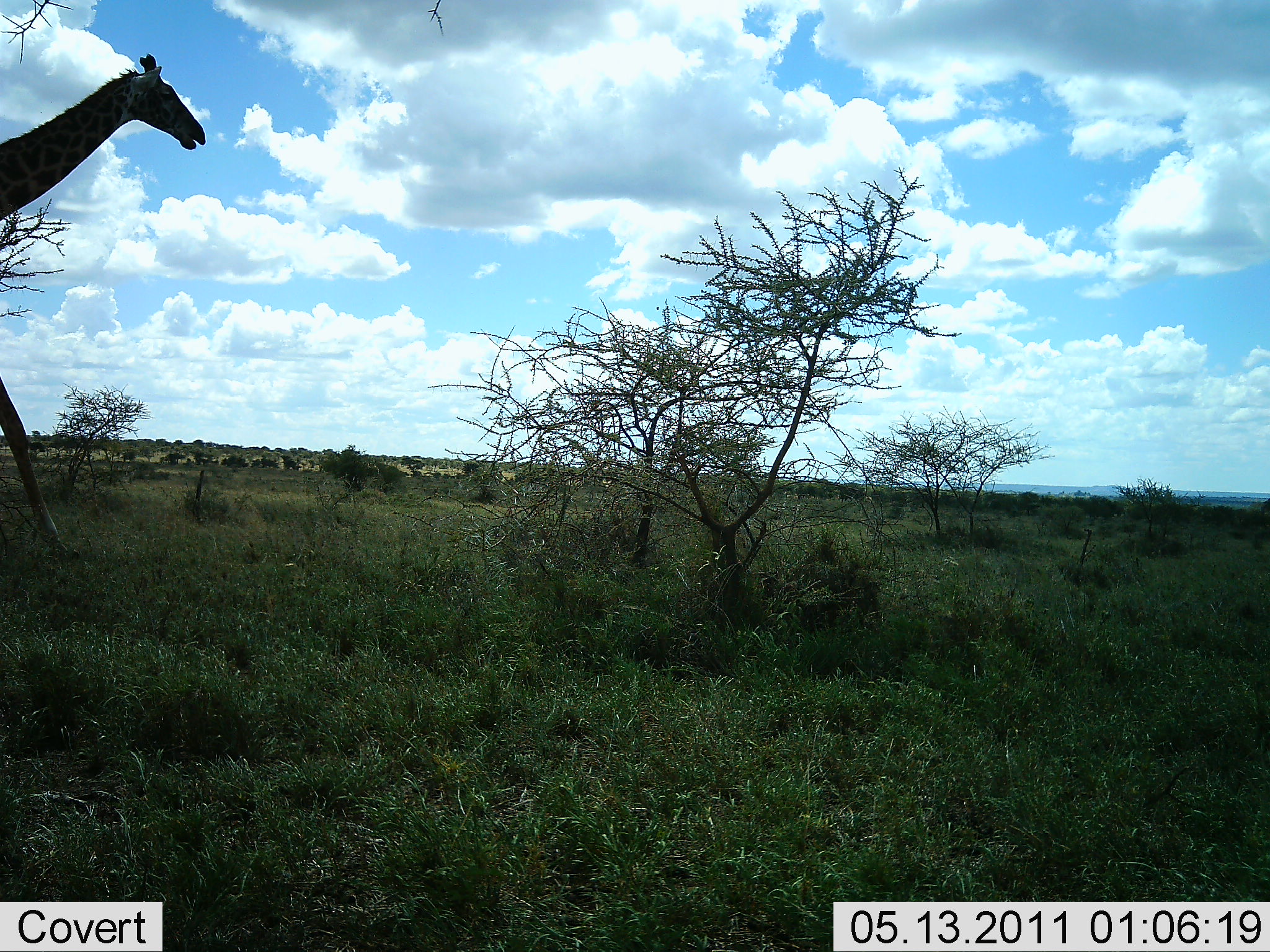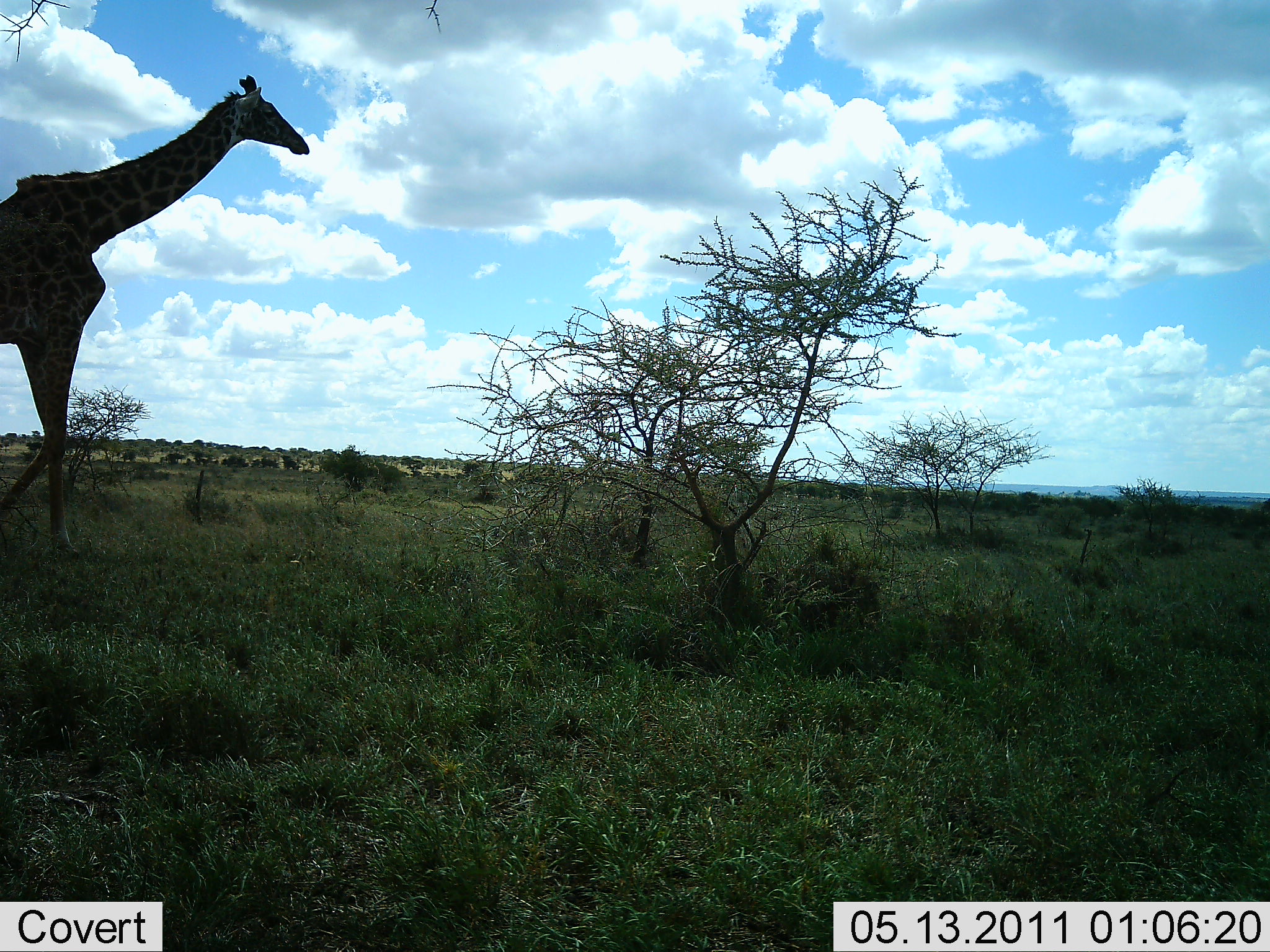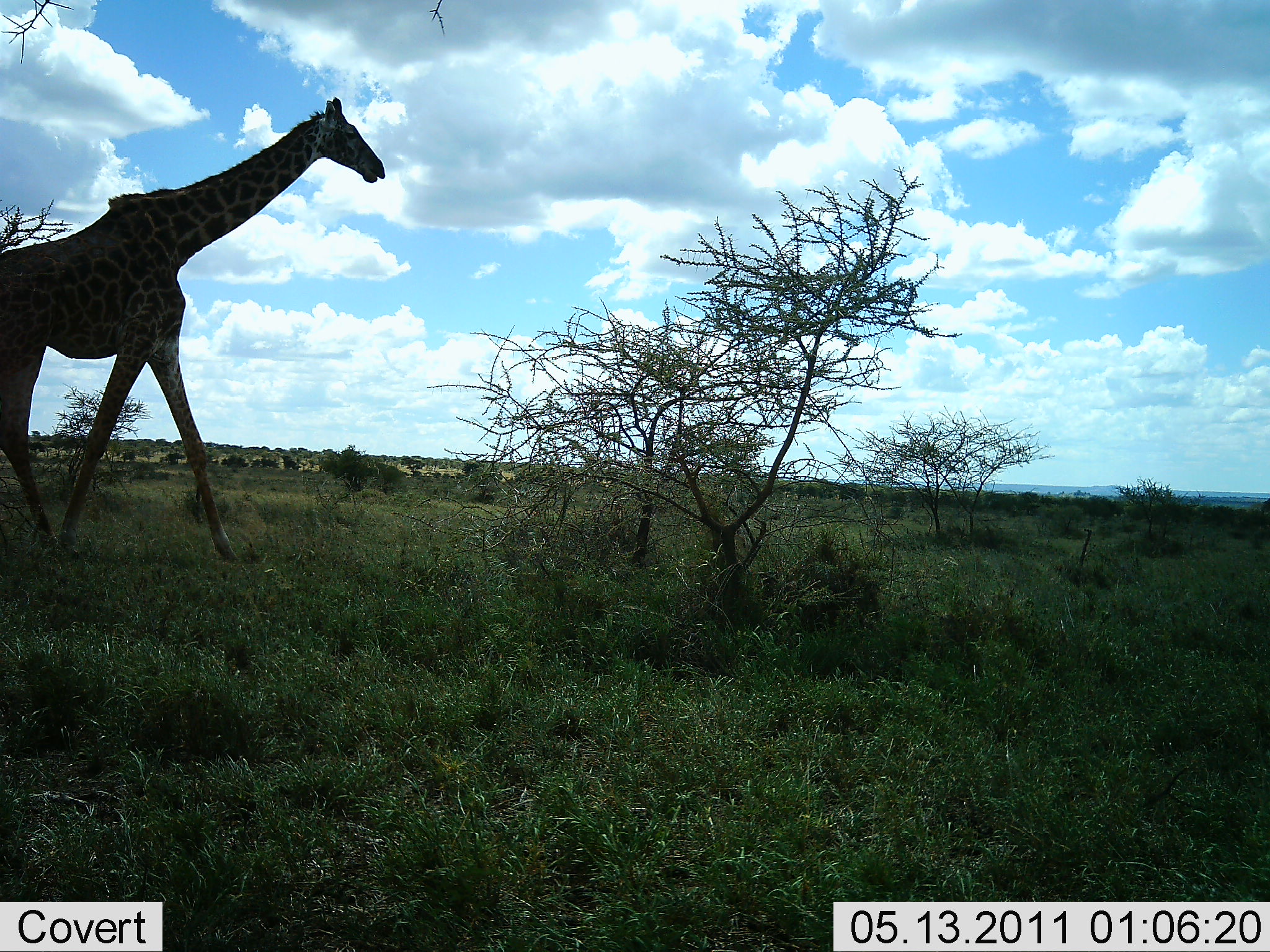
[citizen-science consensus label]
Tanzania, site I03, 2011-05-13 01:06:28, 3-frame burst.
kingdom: Animalia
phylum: Chordata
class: Mammalia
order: Artiodactyla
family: Giraffidae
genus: Giraffa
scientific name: Giraffa camelopardalis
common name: giraffe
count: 1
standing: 0%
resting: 0%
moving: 100%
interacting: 0%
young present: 0%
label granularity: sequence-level